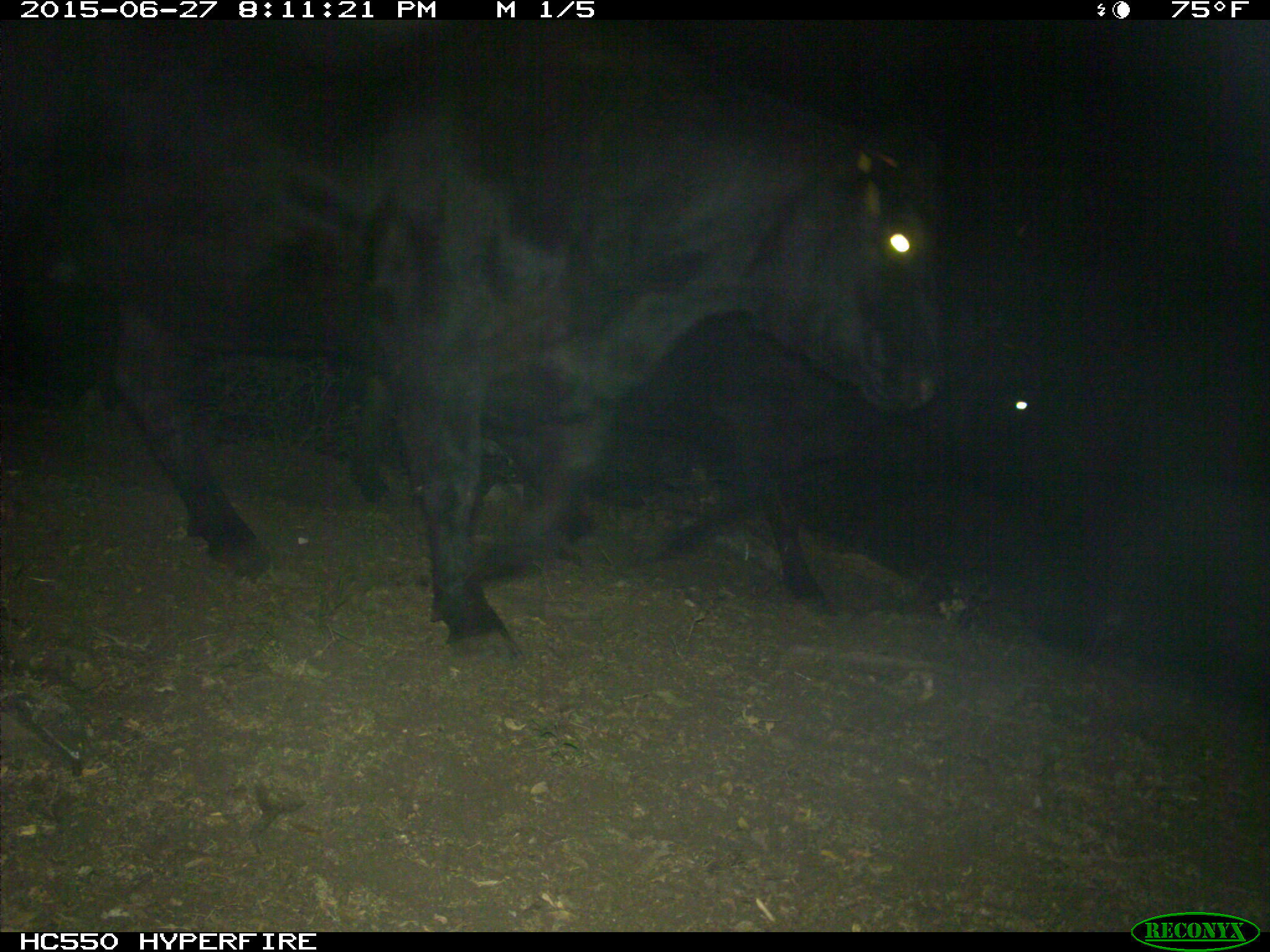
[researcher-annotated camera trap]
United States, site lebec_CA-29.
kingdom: Animalia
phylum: Chordata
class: Mammalia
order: Artiodactyla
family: Bovidae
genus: Bos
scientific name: Bos taurus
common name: domestic cow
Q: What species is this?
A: Bos taurus (domestic cow).